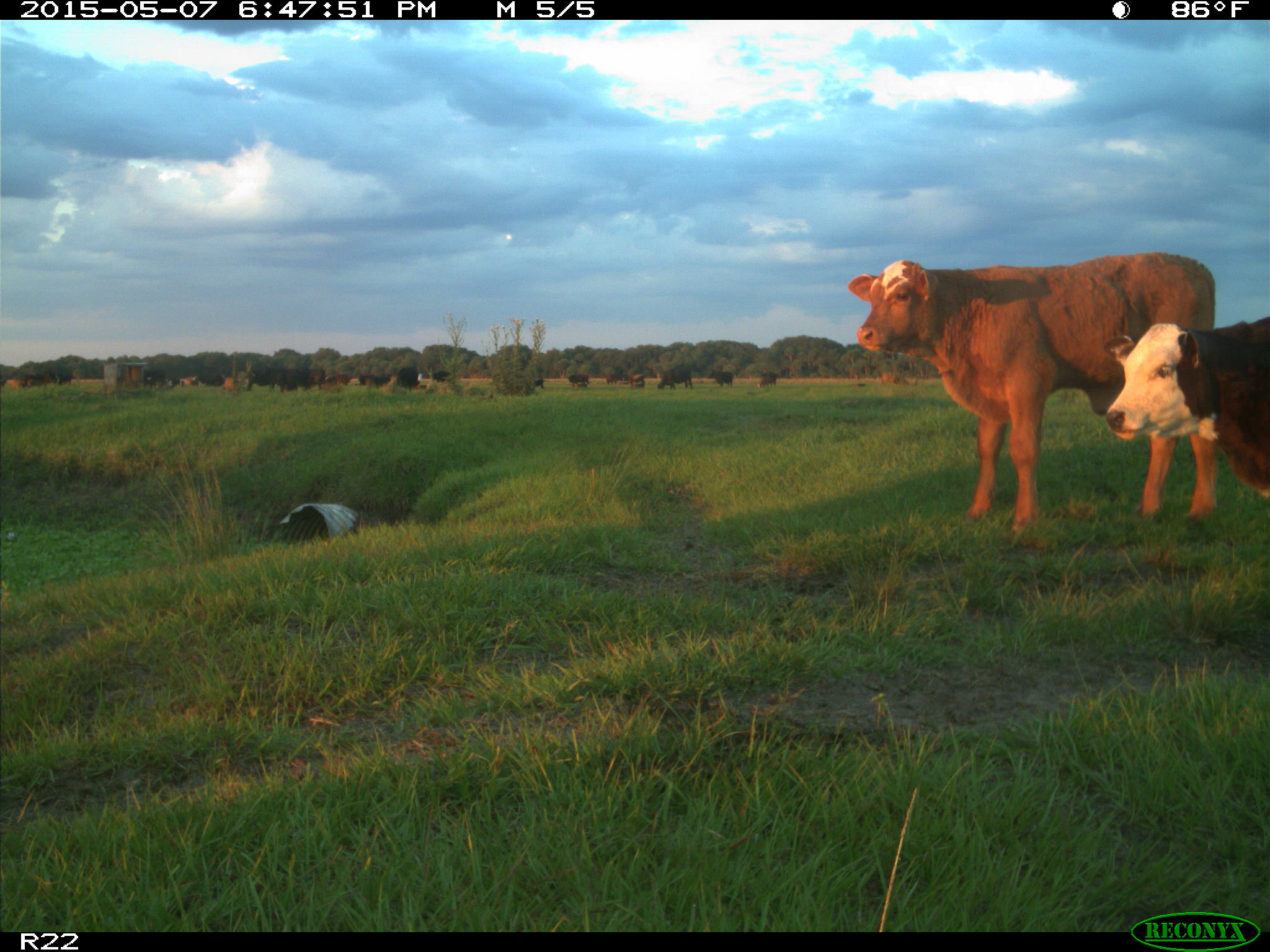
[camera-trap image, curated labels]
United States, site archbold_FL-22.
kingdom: Animalia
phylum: Chordata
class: Mammalia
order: Artiodactyla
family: Bovidae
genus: Bos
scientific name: Bos taurus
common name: domestic cow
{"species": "Bos taurus (domestic cow)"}